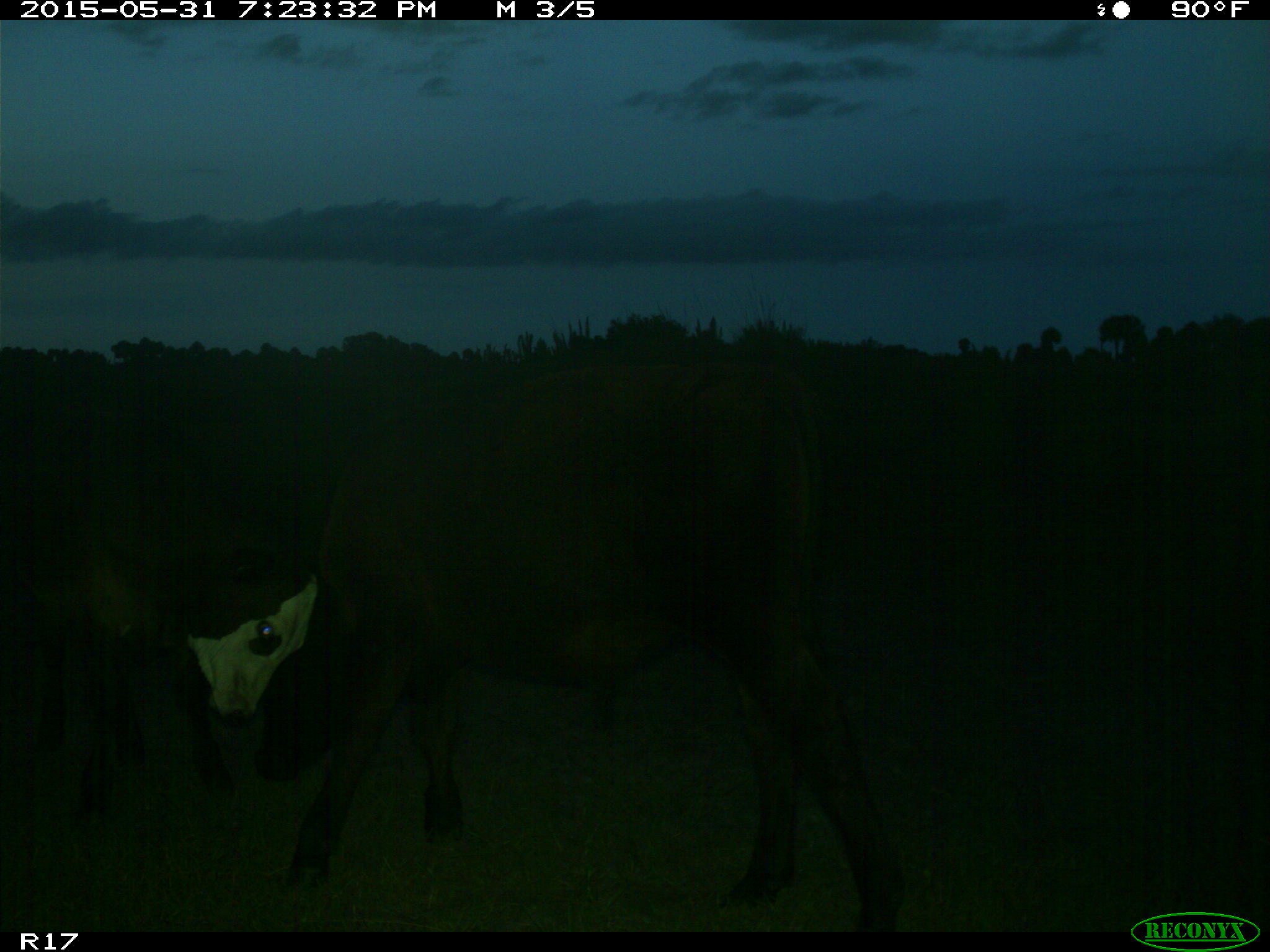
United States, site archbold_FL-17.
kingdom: Animalia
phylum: Chordata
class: Mammalia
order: Artiodactyla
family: Bovidae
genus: Bos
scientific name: Bos taurus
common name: domestic cow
Bos taurus (domestic cow).